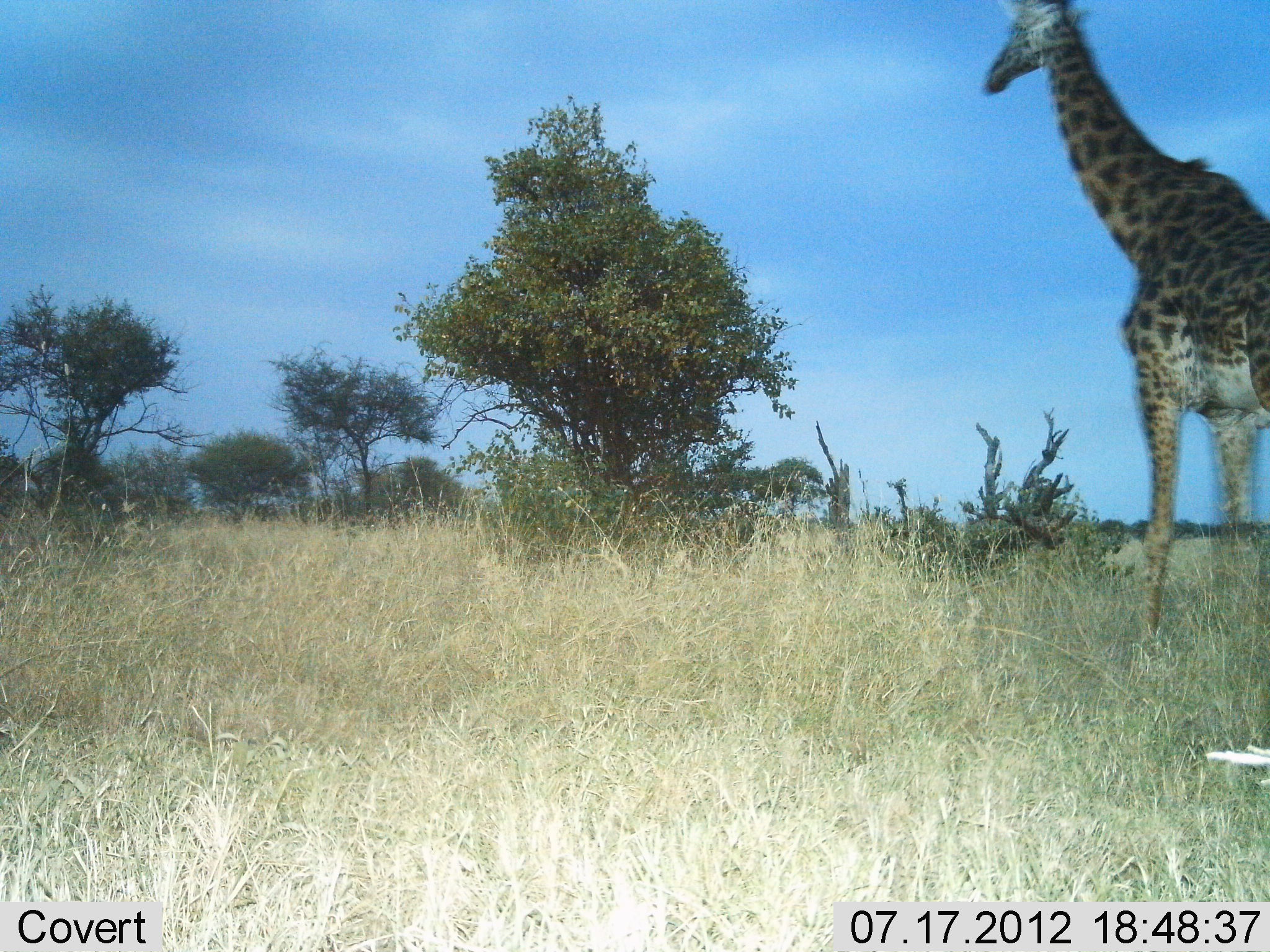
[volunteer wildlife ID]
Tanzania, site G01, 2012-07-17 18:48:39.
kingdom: Animalia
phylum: Chordata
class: Mammalia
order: Artiodactyla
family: Giraffidae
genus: Giraffa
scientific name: Giraffa camelopardalis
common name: giraffe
Giraffe (Giraffa camelopardalis), count 1. Behavior (volunteer vote fractions): standing 60%, resting 0%, moving 40%, interacting 0%. Young present (vote fraction): 0%. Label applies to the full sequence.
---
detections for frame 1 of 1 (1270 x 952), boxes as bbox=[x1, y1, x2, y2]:
animal: bbox=[983, 0, 1270, 664]